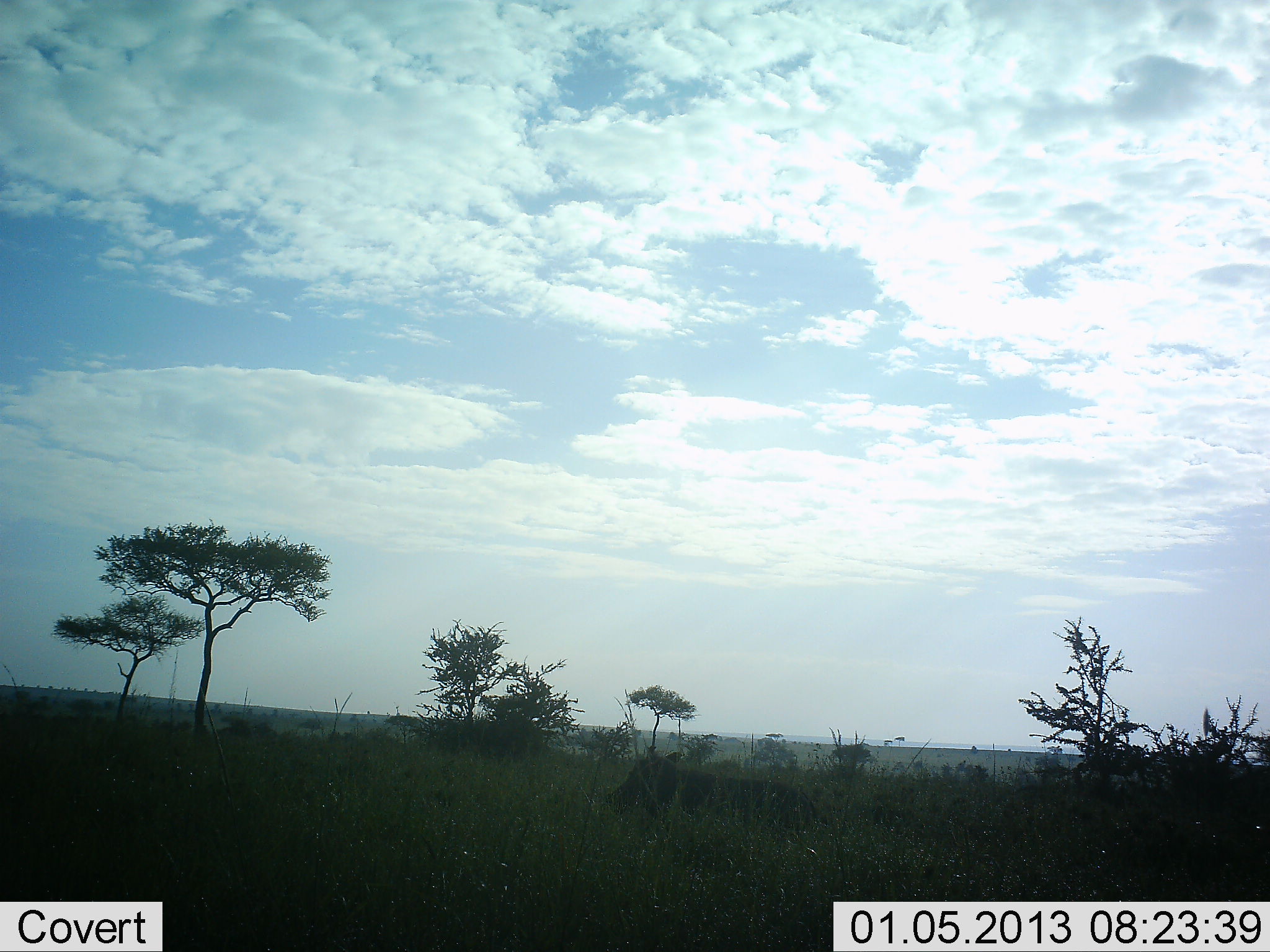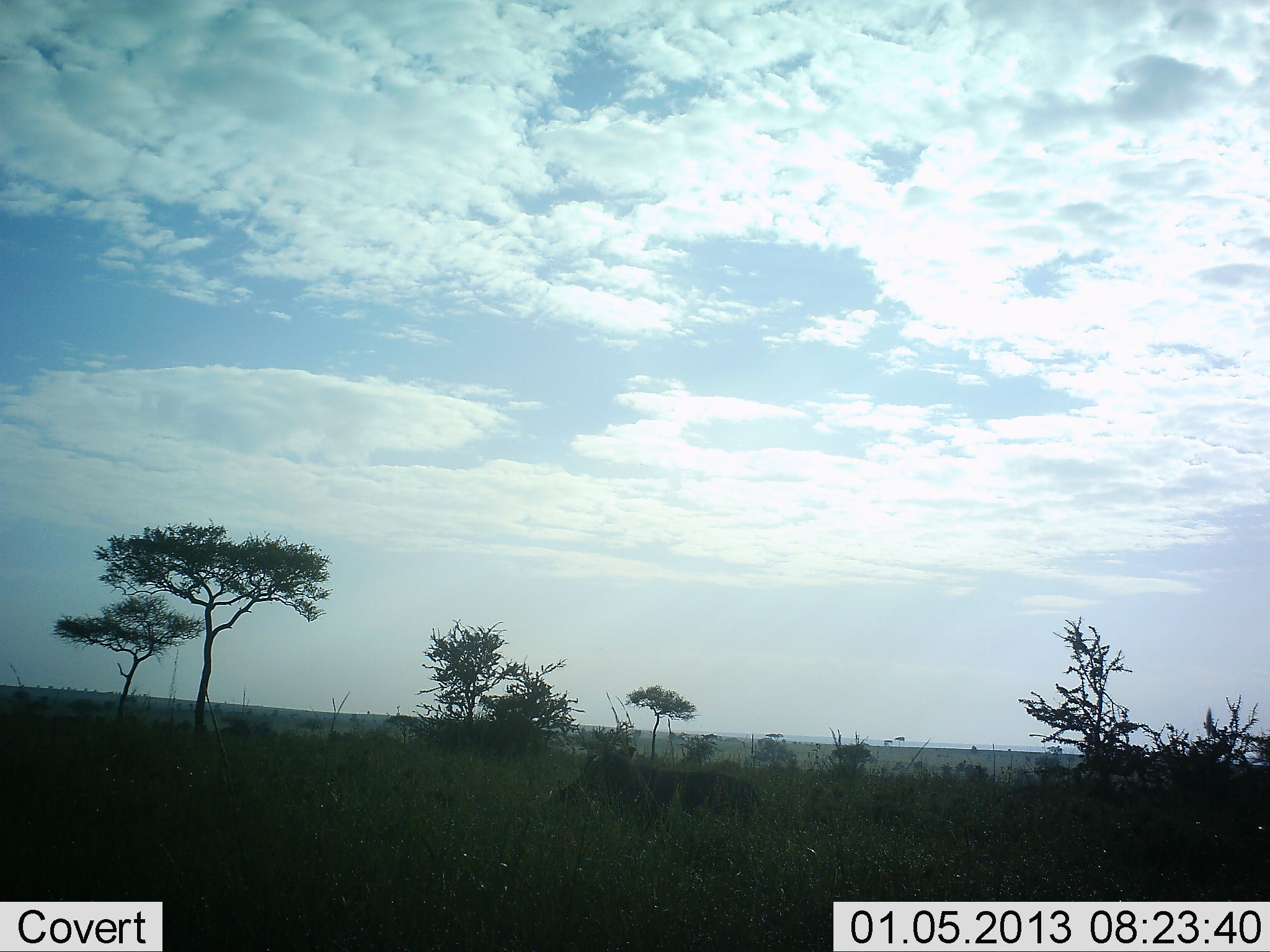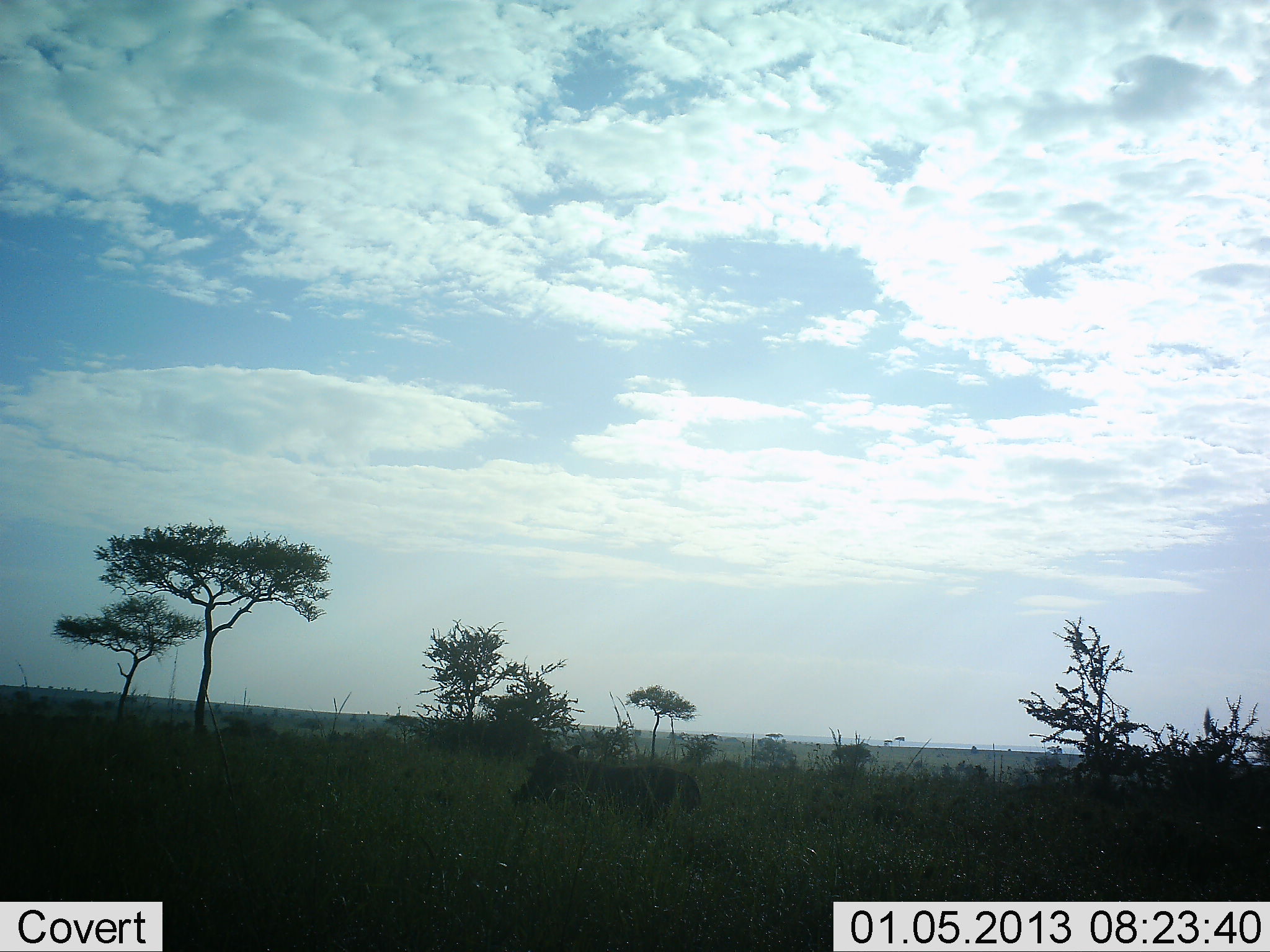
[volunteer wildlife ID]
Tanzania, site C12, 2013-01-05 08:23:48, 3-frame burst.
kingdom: Animalia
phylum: Chordata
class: Mammalia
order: Artiodactyla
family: Suidae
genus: Phacochoerus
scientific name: Phacochoerus africanus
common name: warthog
Warthog (Phacochoerus africanus), count 1. Behavior (volunteer vote fractions): standing 0%, resting 0%, moving 100%, interacting 0%. Young present (vote fraction): 0%. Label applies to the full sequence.